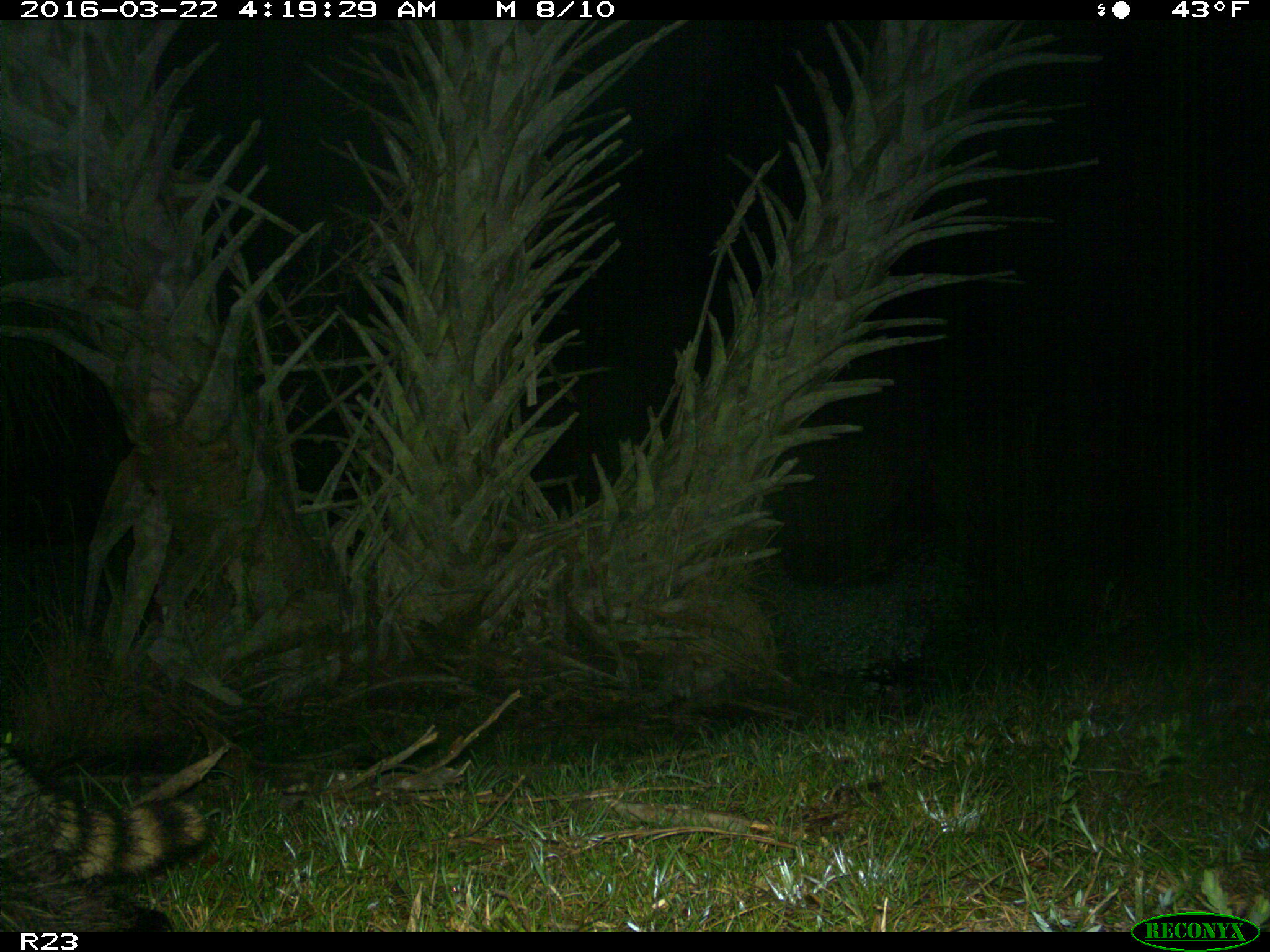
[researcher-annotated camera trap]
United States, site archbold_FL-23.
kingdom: Animalia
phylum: Chordata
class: Mammalia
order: Carnivora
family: Procyonidae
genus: Procyon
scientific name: Procyon lotor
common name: common raccoon